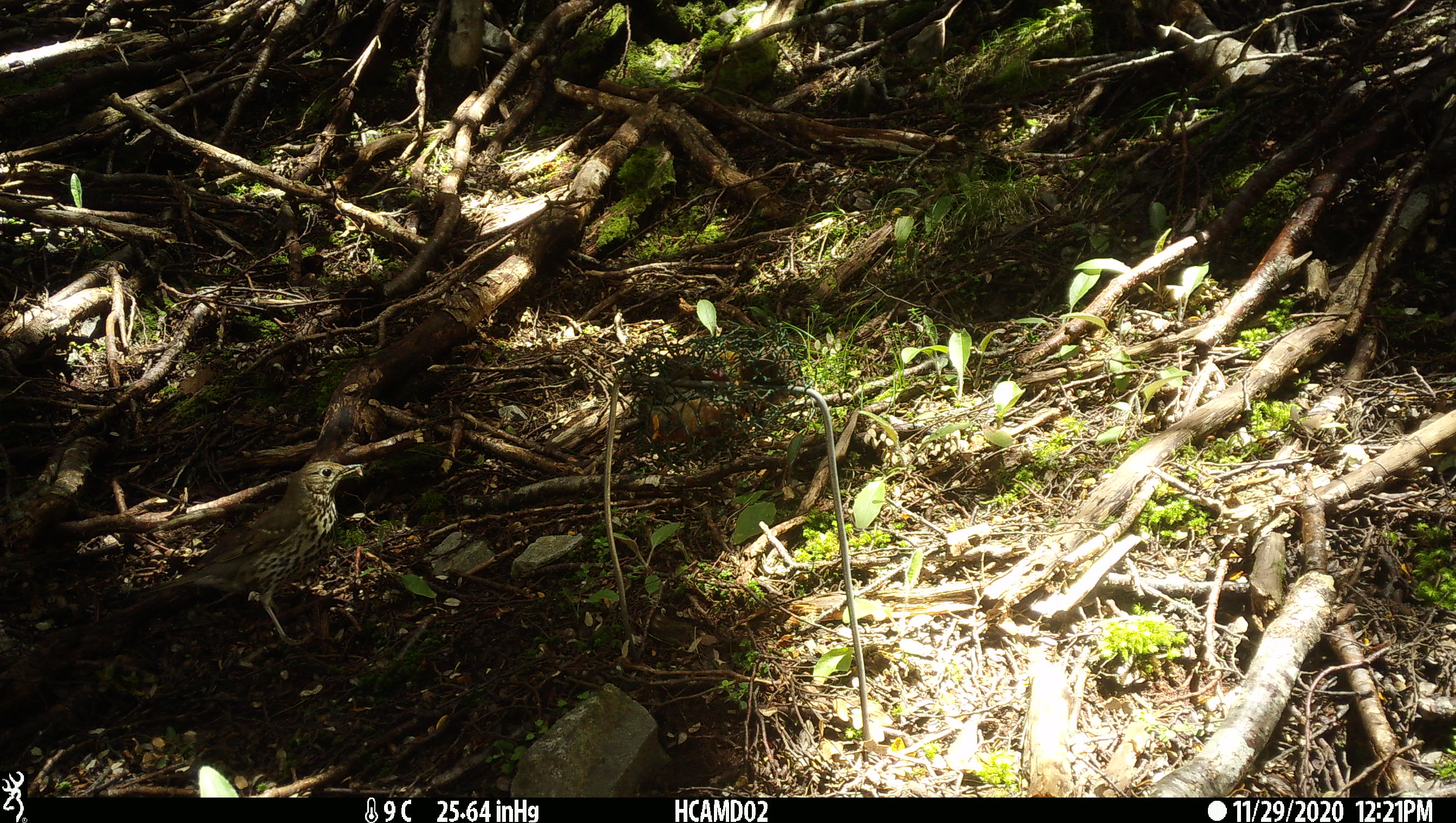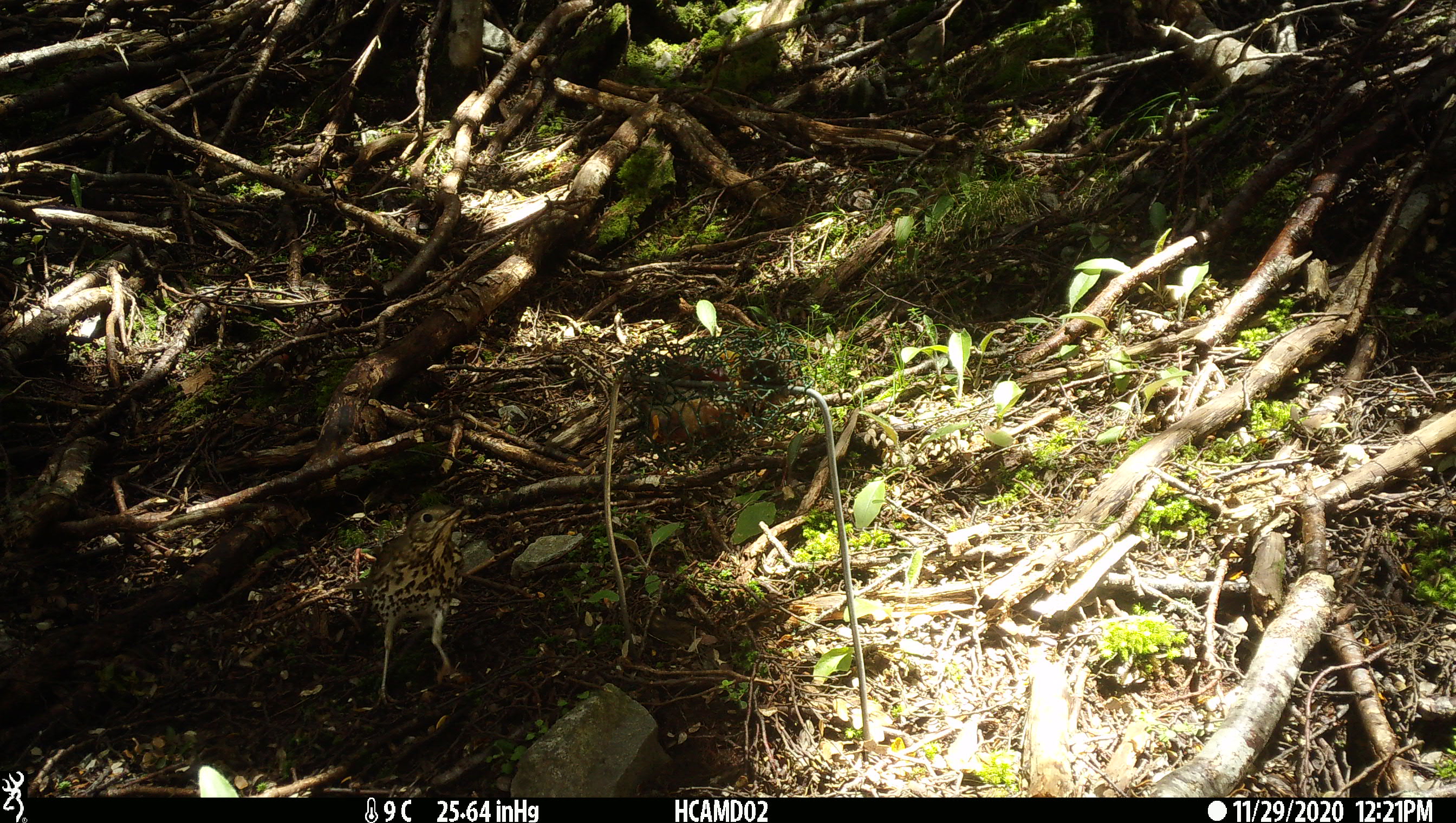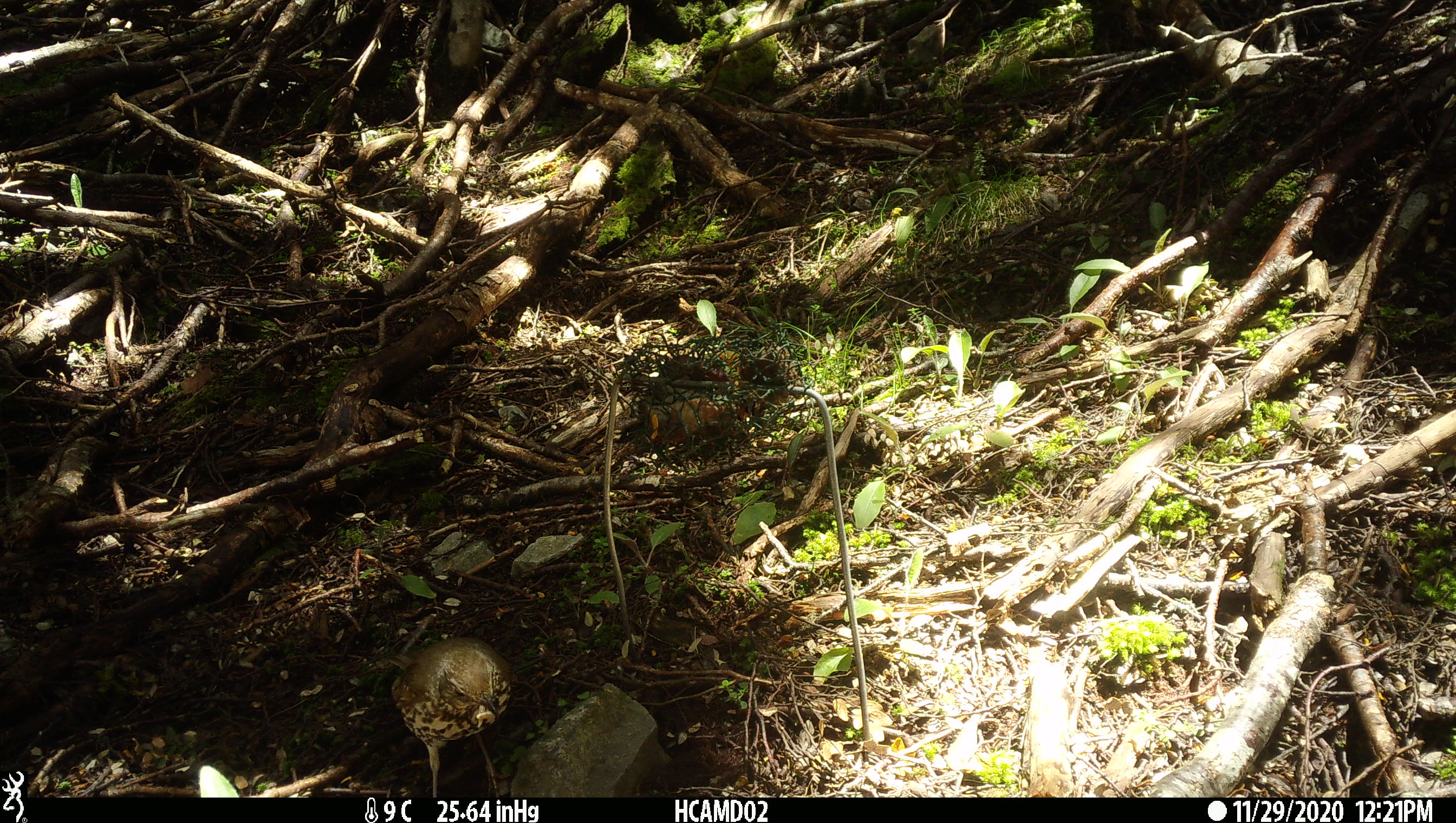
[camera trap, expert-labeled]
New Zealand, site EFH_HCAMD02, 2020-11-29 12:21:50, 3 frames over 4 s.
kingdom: Animalia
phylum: Chordata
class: Aves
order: Passeriformes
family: Turdidae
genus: Turdus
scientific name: Turdus philomelos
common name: song thrush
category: thrush